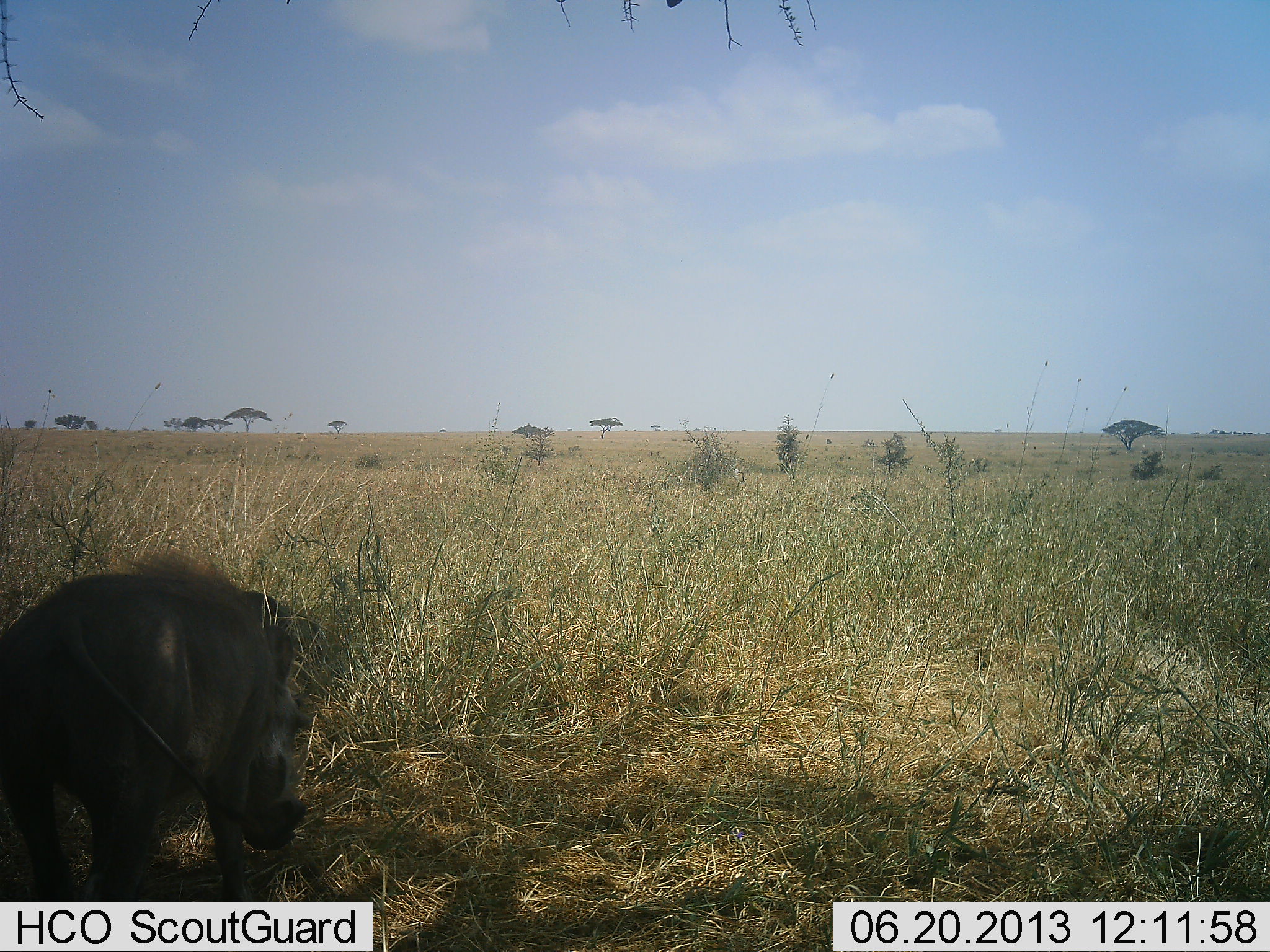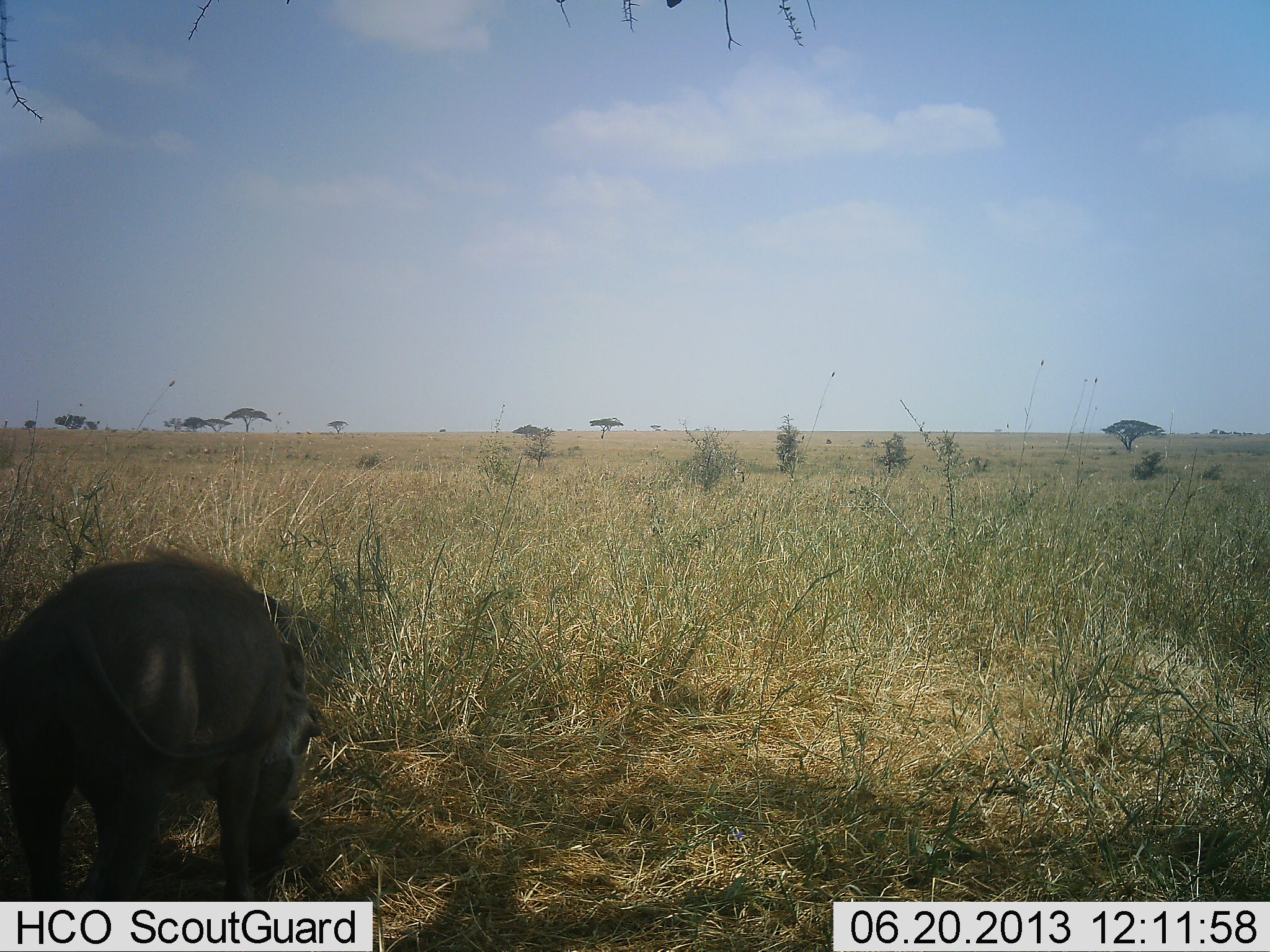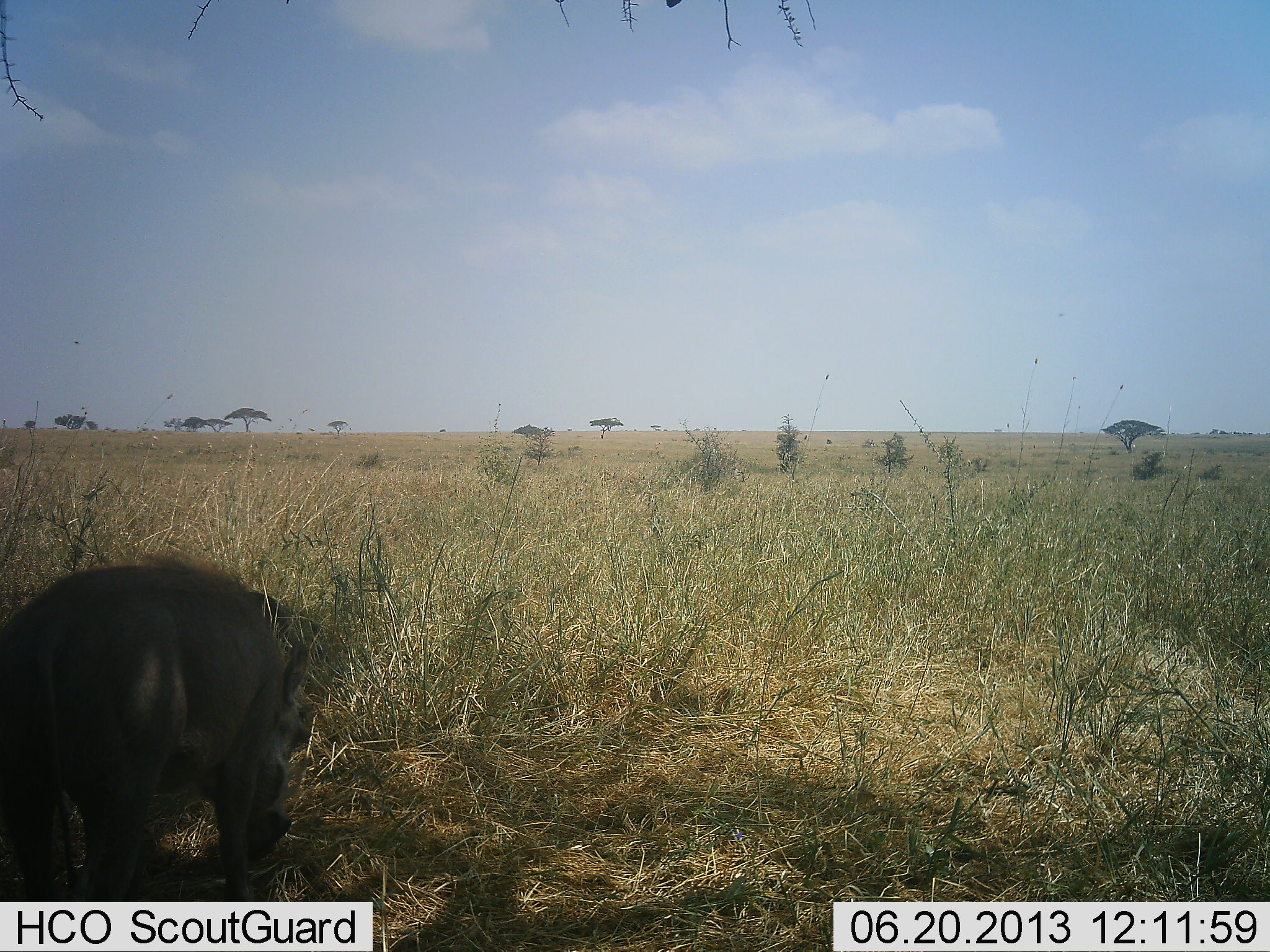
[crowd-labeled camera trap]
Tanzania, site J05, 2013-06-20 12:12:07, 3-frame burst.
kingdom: Animalia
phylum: Chordata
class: Mammalia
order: Artiodactyla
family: Suidae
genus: Phacochoerus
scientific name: Phacochoerus africanus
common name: warthog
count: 1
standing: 50%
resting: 0%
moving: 0%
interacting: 0%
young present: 0%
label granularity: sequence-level